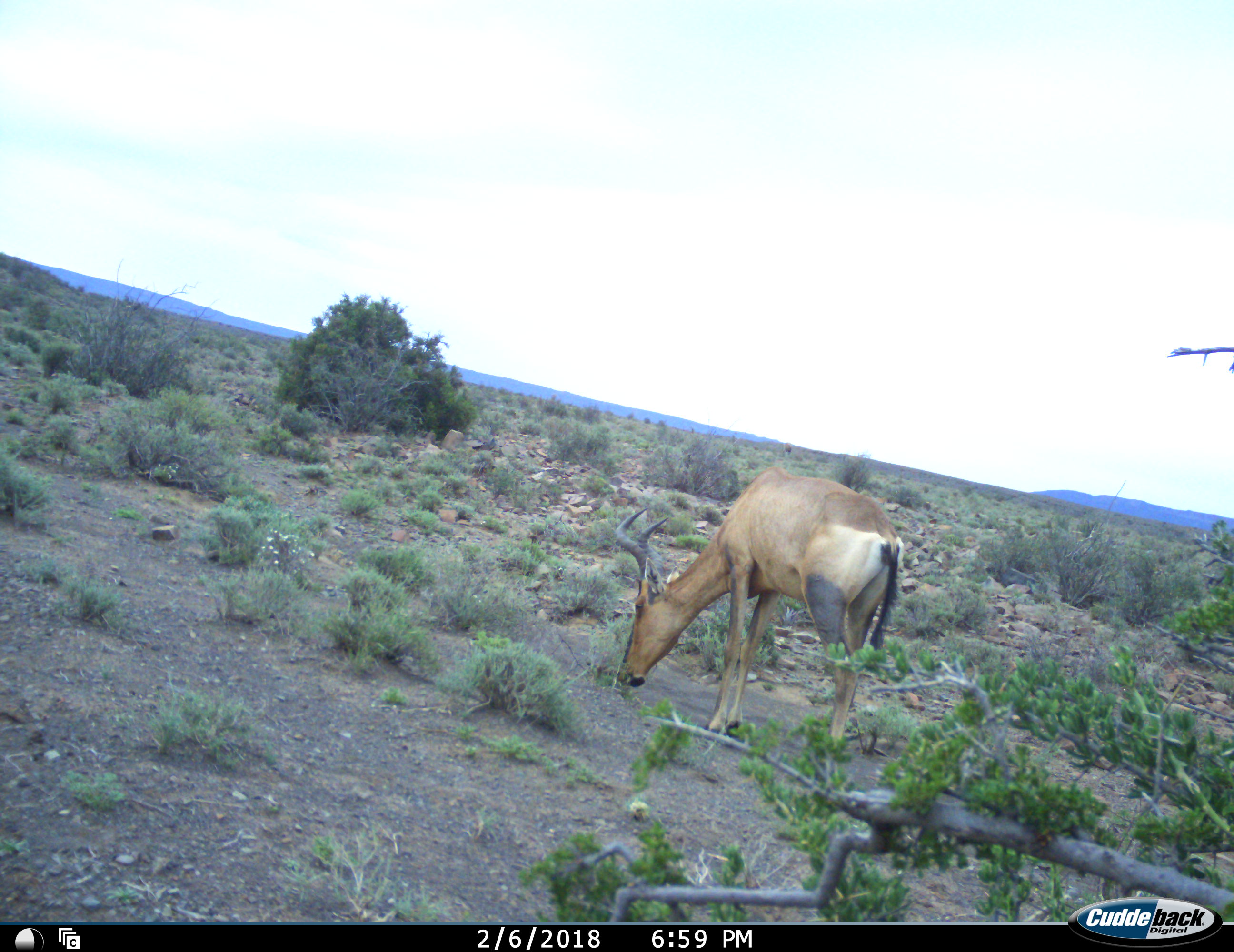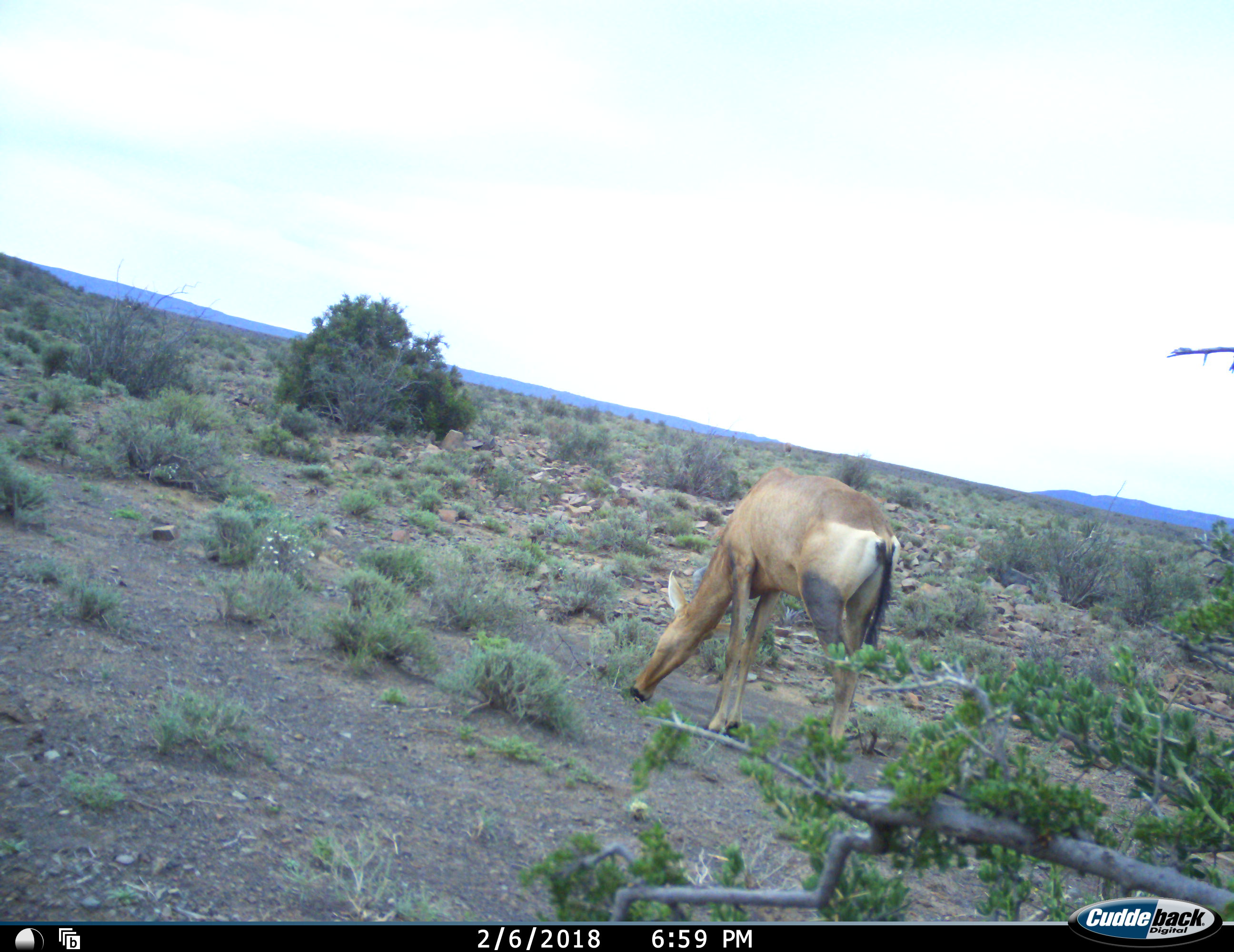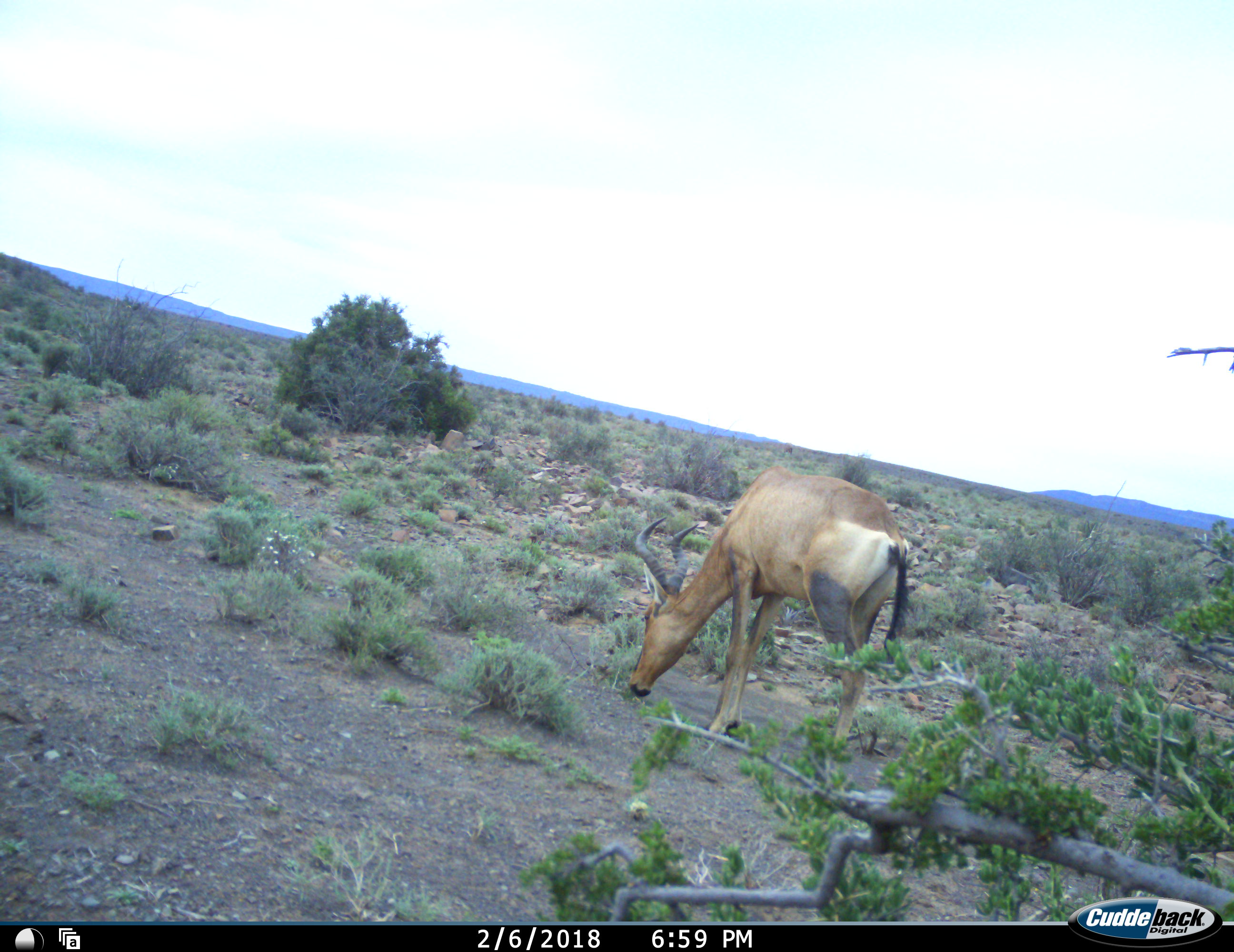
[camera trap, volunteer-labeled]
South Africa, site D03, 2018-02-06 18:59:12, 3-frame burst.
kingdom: Animalia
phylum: Chordata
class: Mammalia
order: Artiodactyla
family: Bovidae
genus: Alcelaphus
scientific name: Alcelaphus buselaphus caama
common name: red hartebeest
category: hartebeestred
Hartebeestred (red hartebeest) (Alcelaphus buselaphus caama), count 1. Behavior (volunteer vote fractions): standing 20%, resting 0%, moving 0%, interacting 0%. Young present (vote fraction): 0%. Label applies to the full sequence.